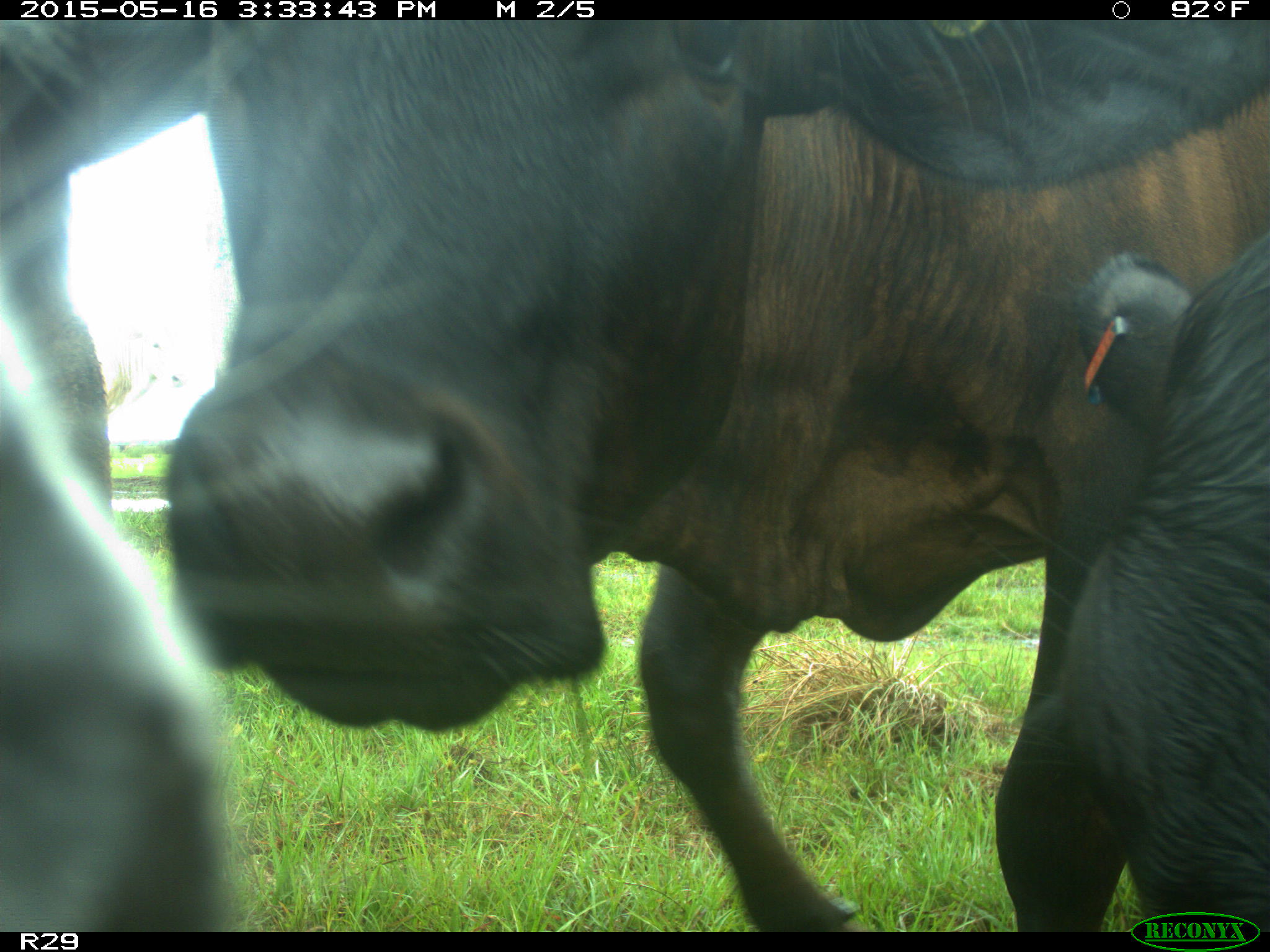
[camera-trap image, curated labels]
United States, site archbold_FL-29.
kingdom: Animalia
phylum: Chordata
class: Mammalia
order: Artiodactyla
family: Bovidae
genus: Bos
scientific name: Bos taurus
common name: domestic cow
Bos taurus (domestic cow).